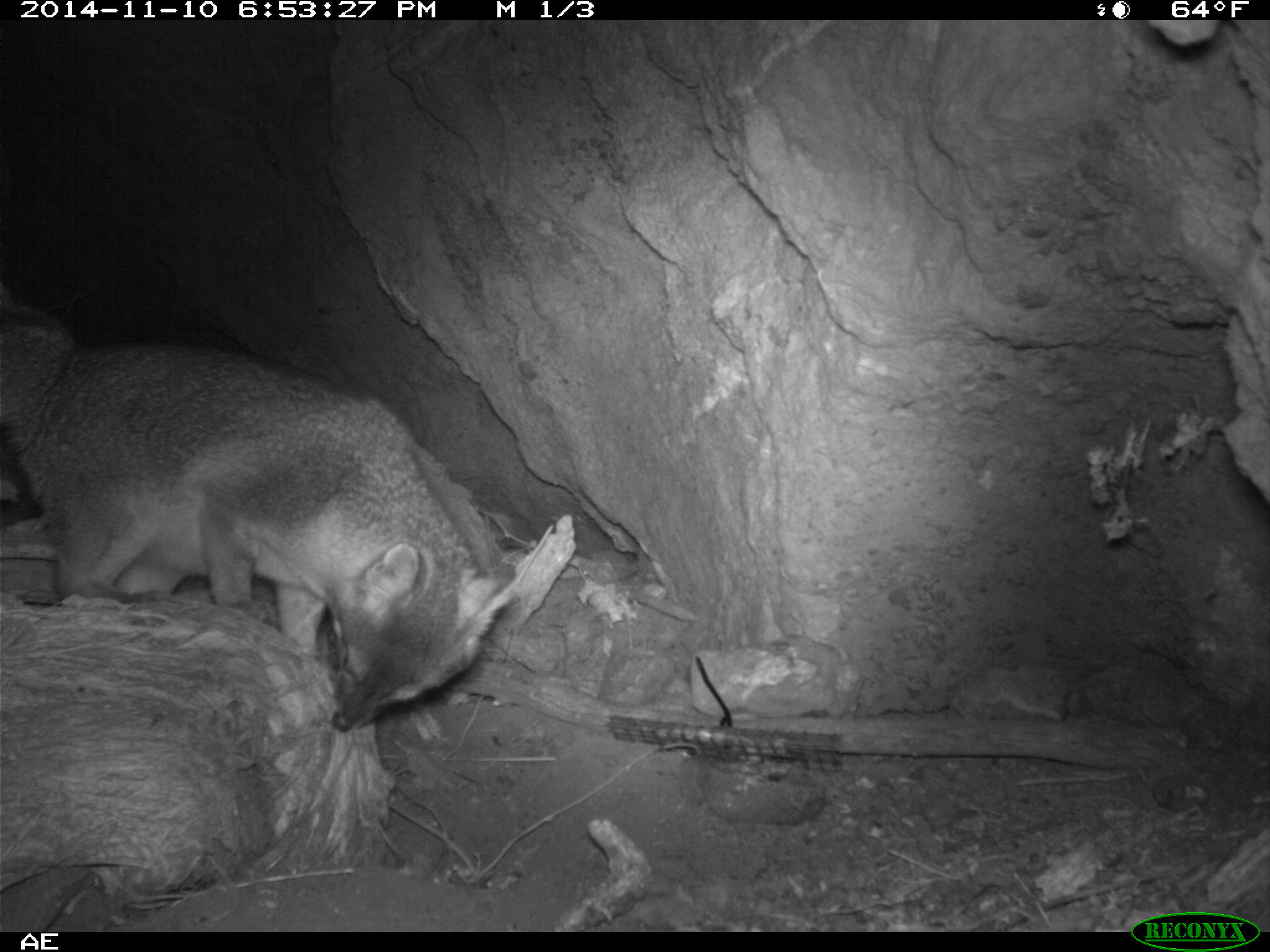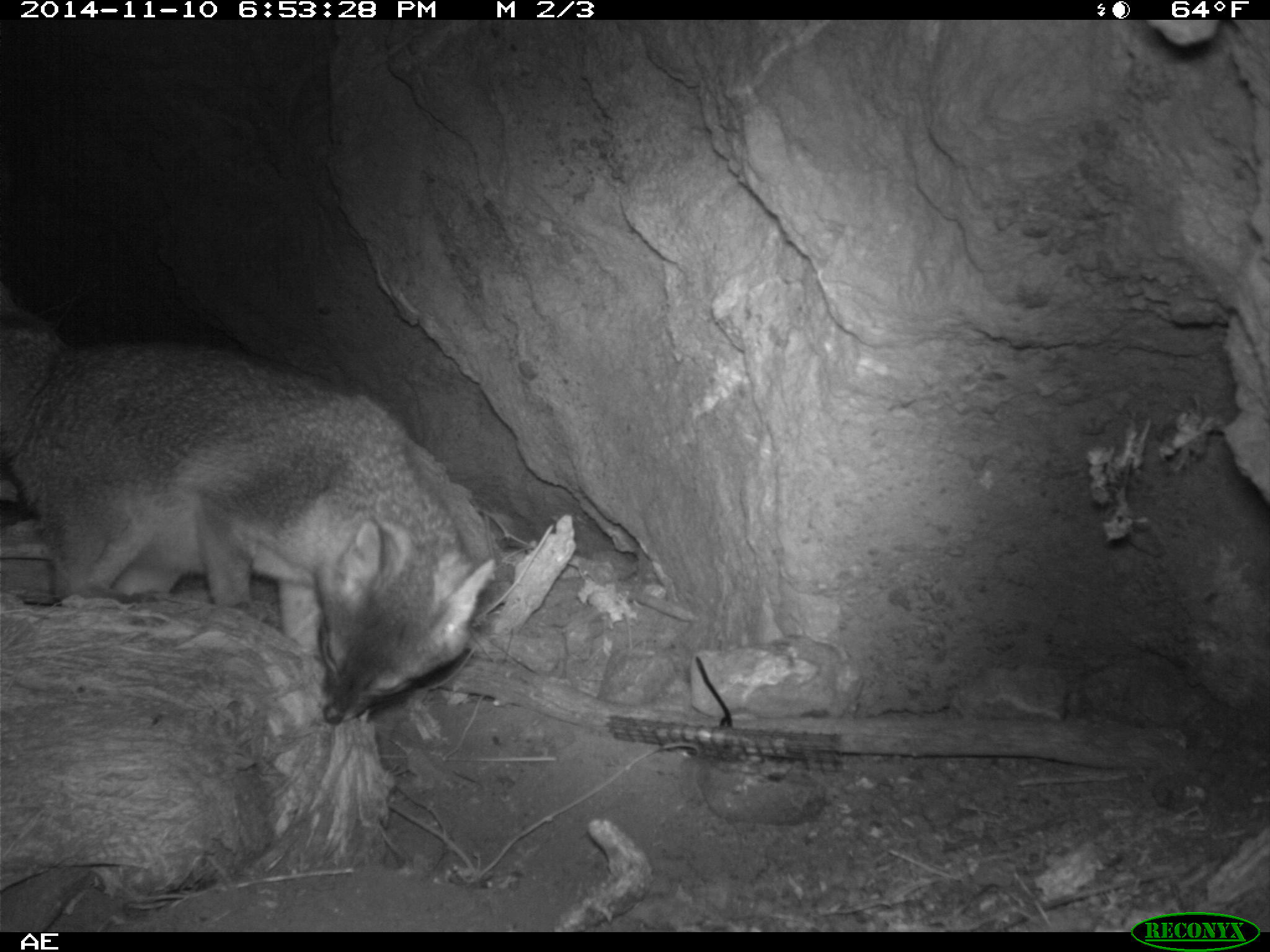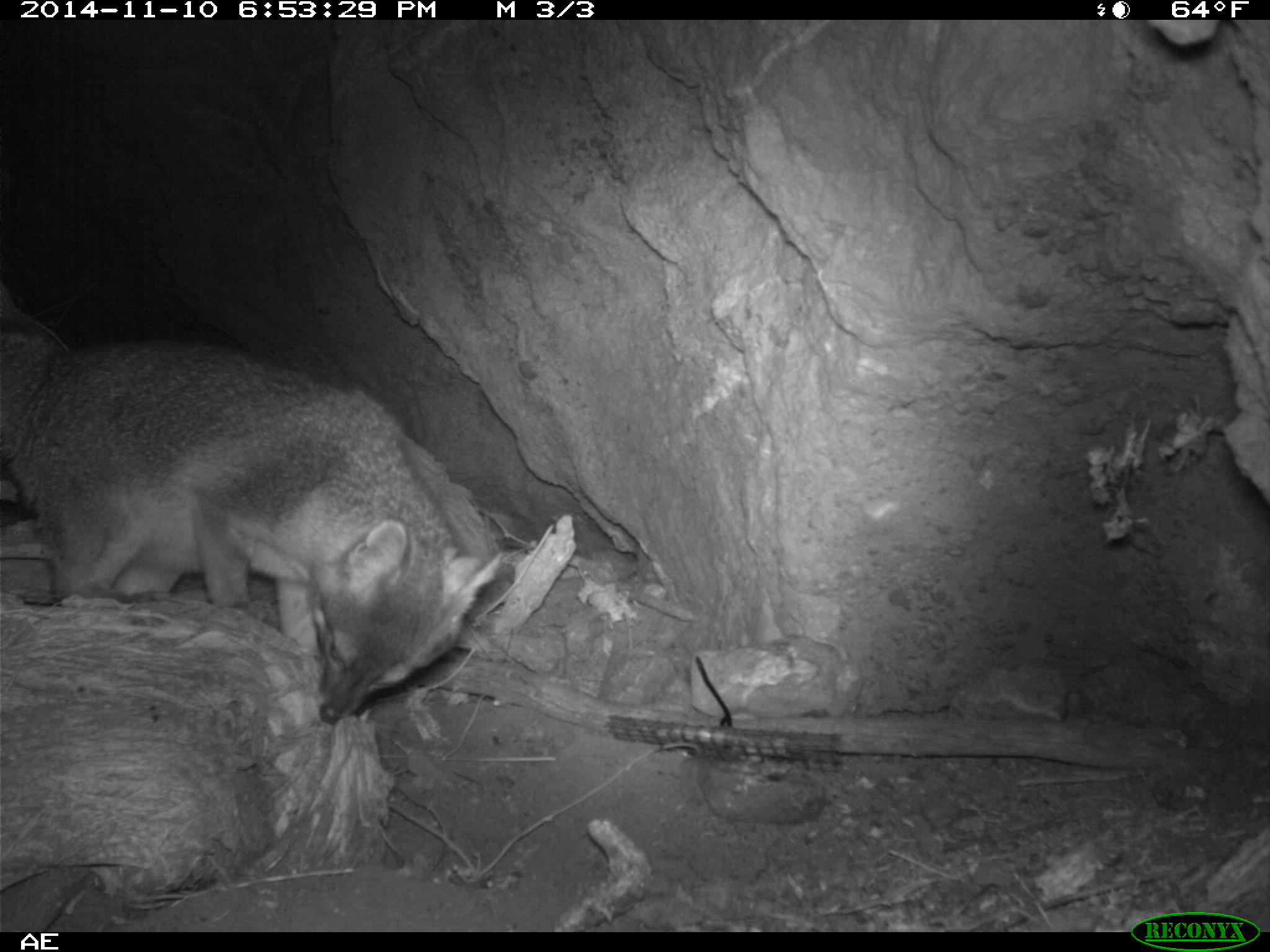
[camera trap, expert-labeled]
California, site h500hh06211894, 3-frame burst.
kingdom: Animalia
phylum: Chordata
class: Mammalia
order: Carnivora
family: Canidae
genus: Urocyon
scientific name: Urocyon littoralis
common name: island fox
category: fox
Fox (island fox) (Urocyon littoralis).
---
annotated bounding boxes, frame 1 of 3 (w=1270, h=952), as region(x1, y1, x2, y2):
fox: region(0, 305, 521, 731)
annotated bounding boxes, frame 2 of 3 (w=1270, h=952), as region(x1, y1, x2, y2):
fox: region(0, 283, 495, 725)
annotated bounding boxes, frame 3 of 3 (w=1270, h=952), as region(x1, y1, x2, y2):
fox: region(0, 281, 504, 723)